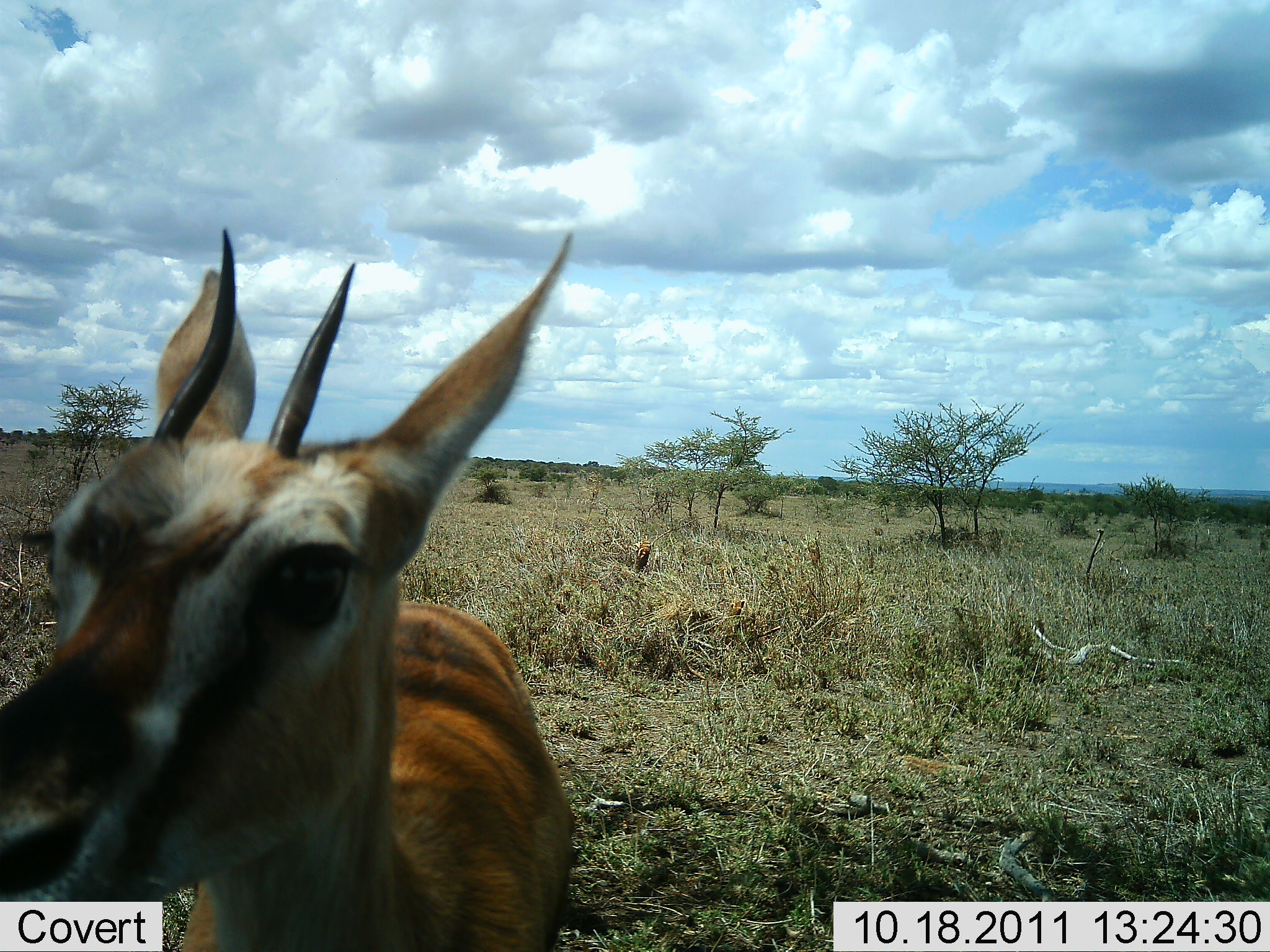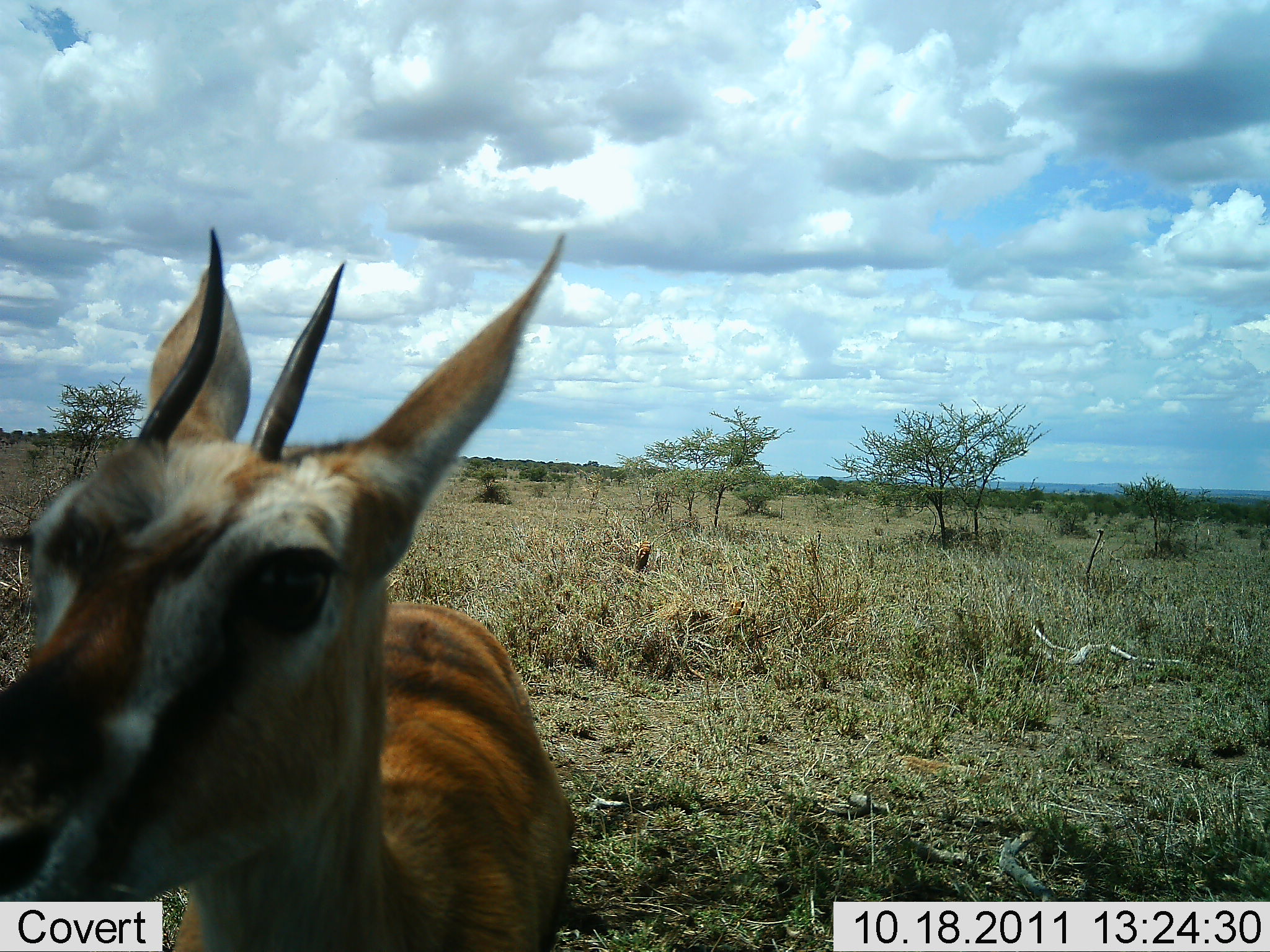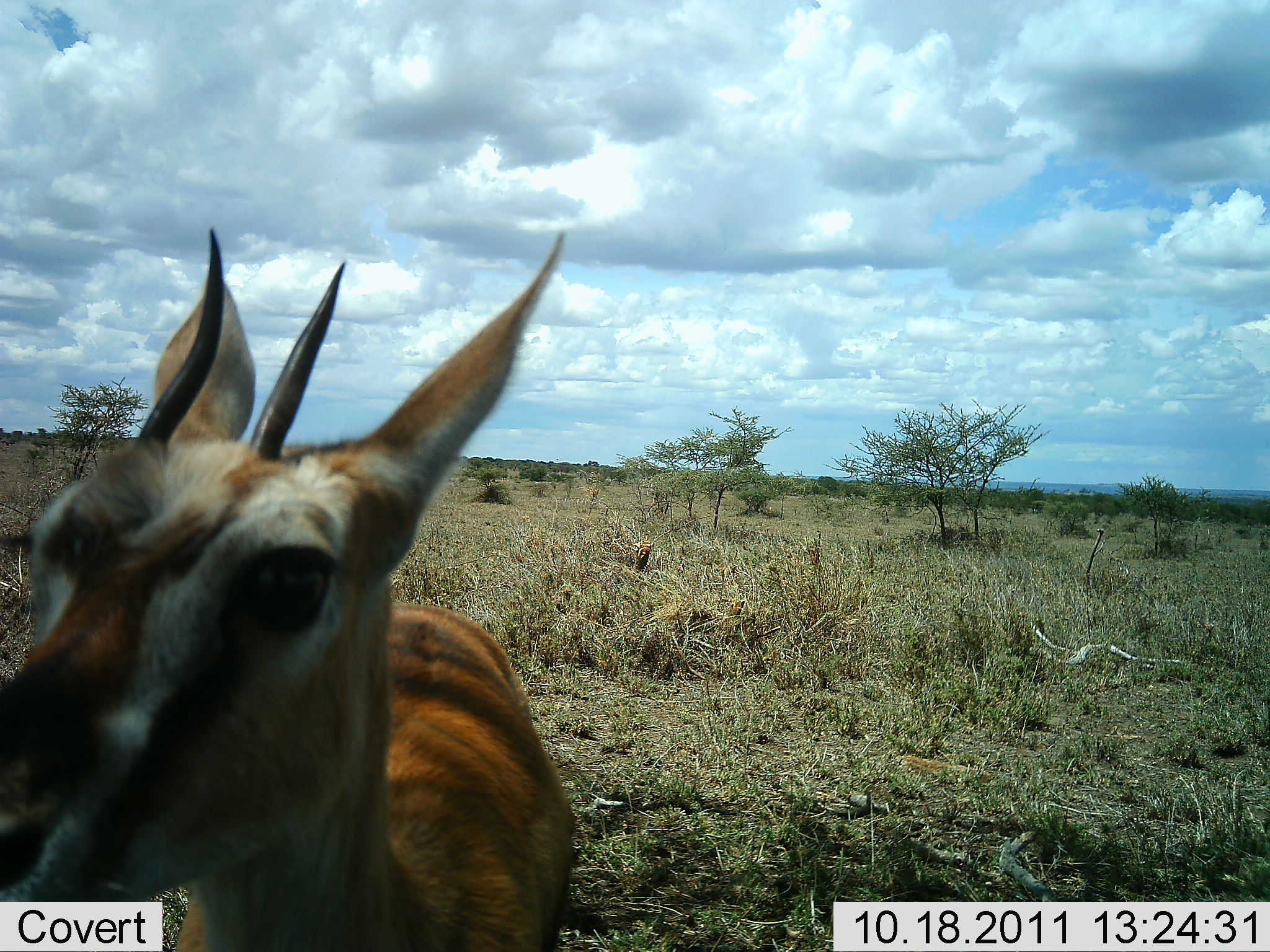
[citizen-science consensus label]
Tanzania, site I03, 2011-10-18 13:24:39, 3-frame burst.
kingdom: Animalia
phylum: Chordata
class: Mammalia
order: Artiodactyla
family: Bovidae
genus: Eudorcas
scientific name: Eudorcas thomsonii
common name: thomson's gazelle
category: gazellethomsons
Gazellethomsons (thomson's gazelle) (Eudorcas thomsonii), count 1. Behavior (volunteer vote fractions): standing 69%, resting 0%, moving 8%, interacting 31%. Young present (vote fraction): 0%. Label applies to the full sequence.